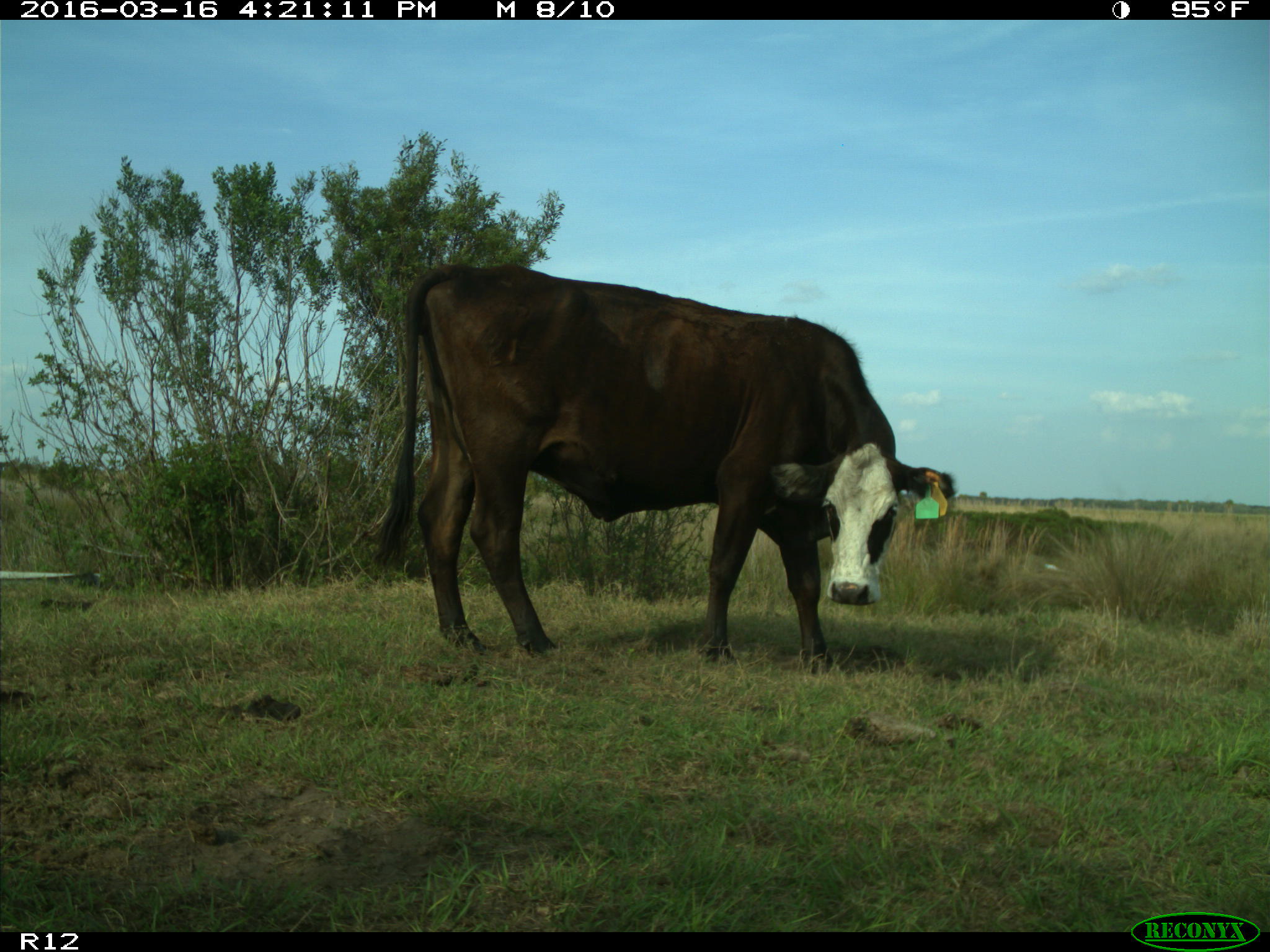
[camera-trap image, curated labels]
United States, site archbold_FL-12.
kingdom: Animalia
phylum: Chordata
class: Mammalia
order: Artiodactyla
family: Bovidae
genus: Bos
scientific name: Bos taurus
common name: domestic cow